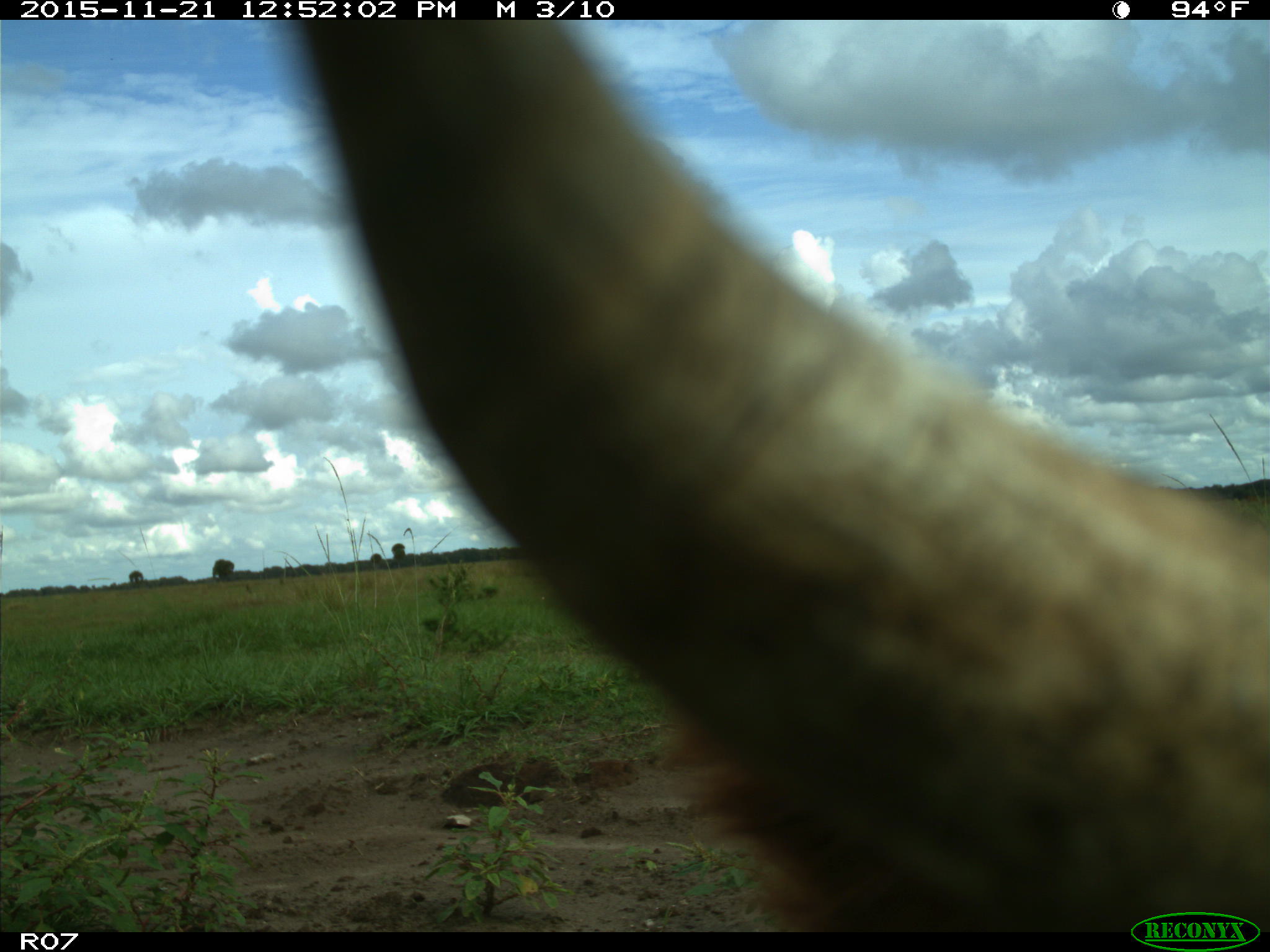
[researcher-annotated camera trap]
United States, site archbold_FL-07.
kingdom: Animalia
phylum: Chordata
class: Mammalia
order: Artiodactyla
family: Bovidae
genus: Bos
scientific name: Bos taurus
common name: domestic cow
Bos taurus (domestic cow).